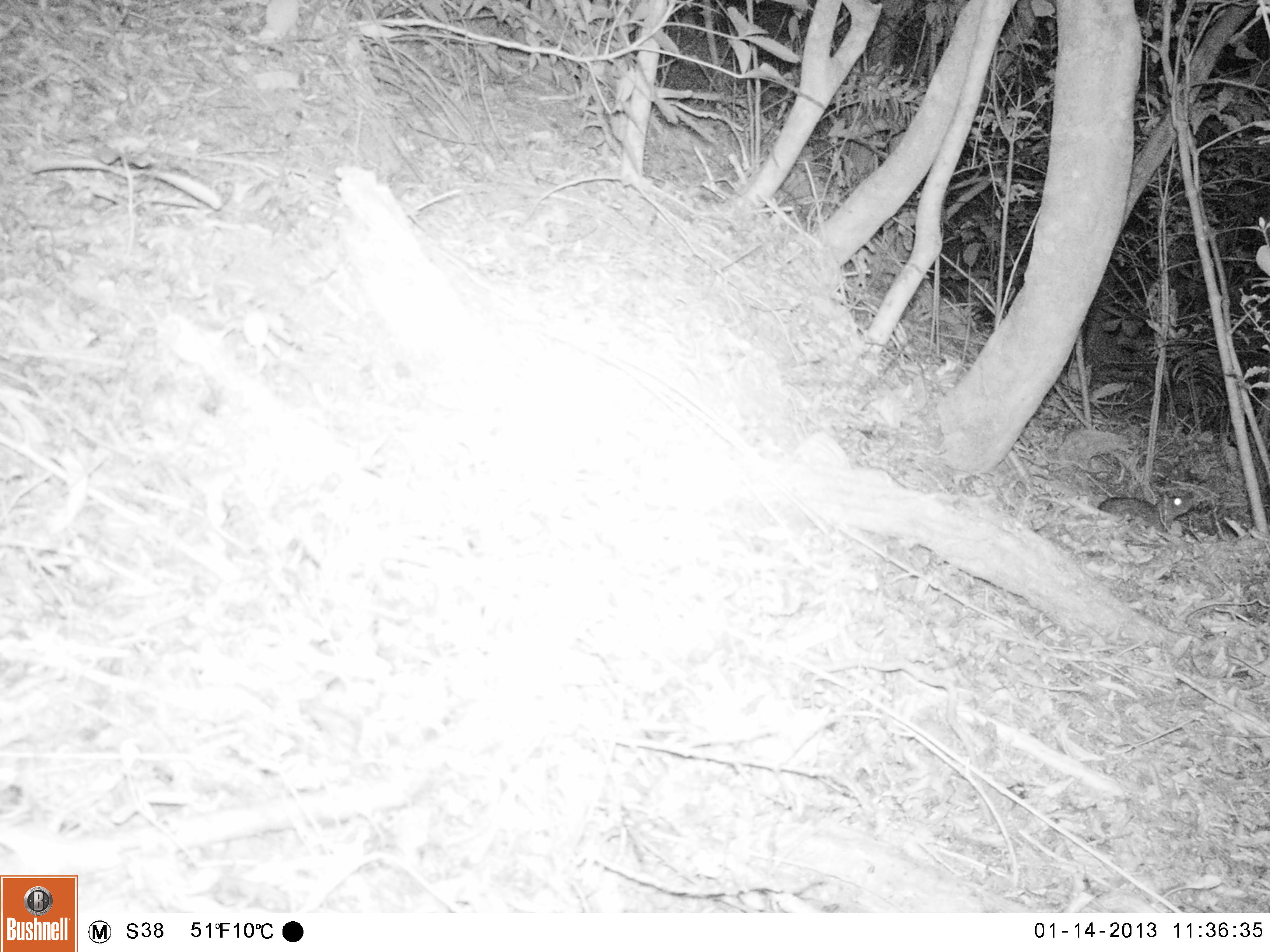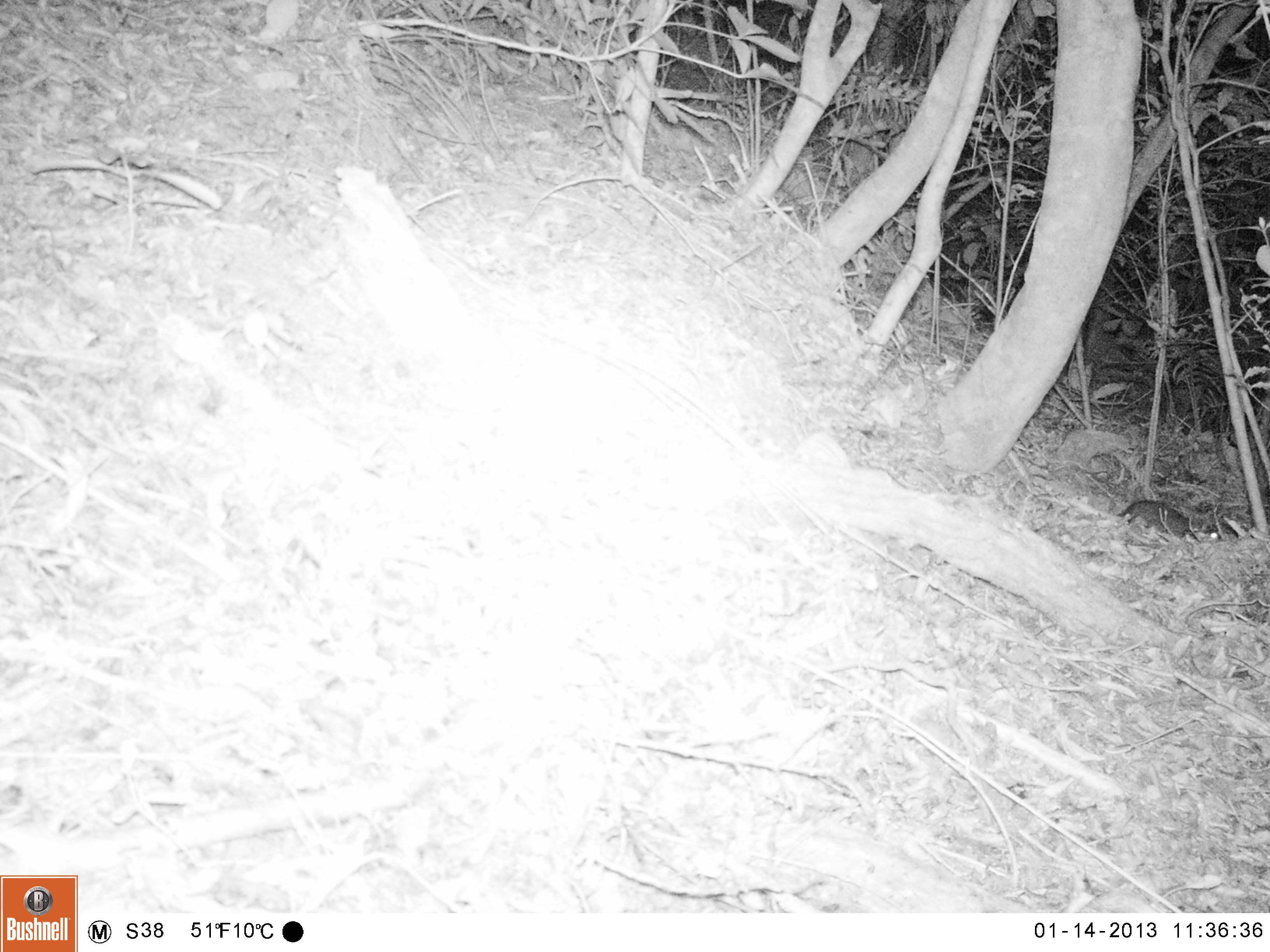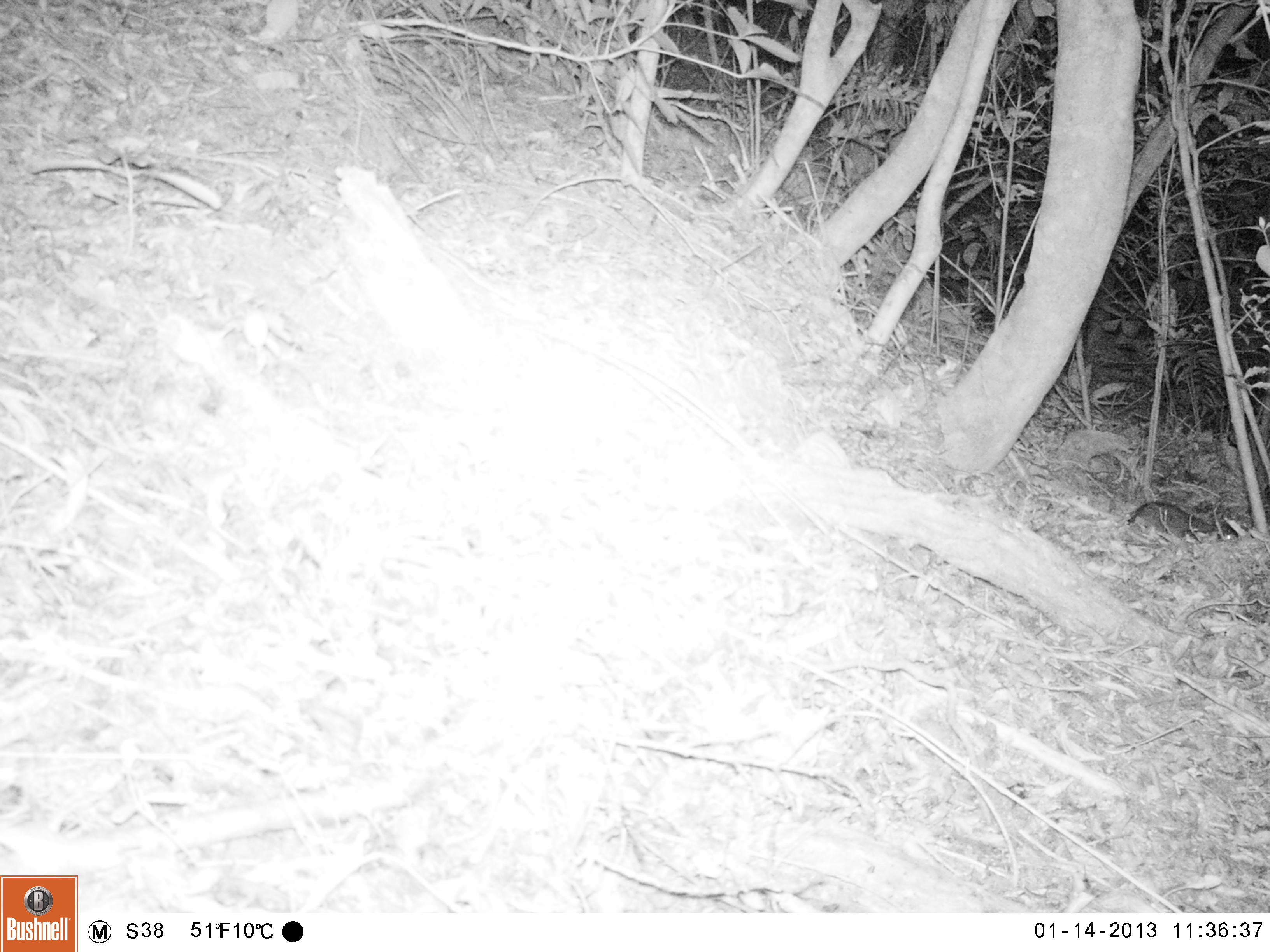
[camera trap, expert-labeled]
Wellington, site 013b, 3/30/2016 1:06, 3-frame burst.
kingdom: Animalia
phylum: Chordata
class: Mammalia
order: Rodentia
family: Muridae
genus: Rattus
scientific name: Rattus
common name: rat